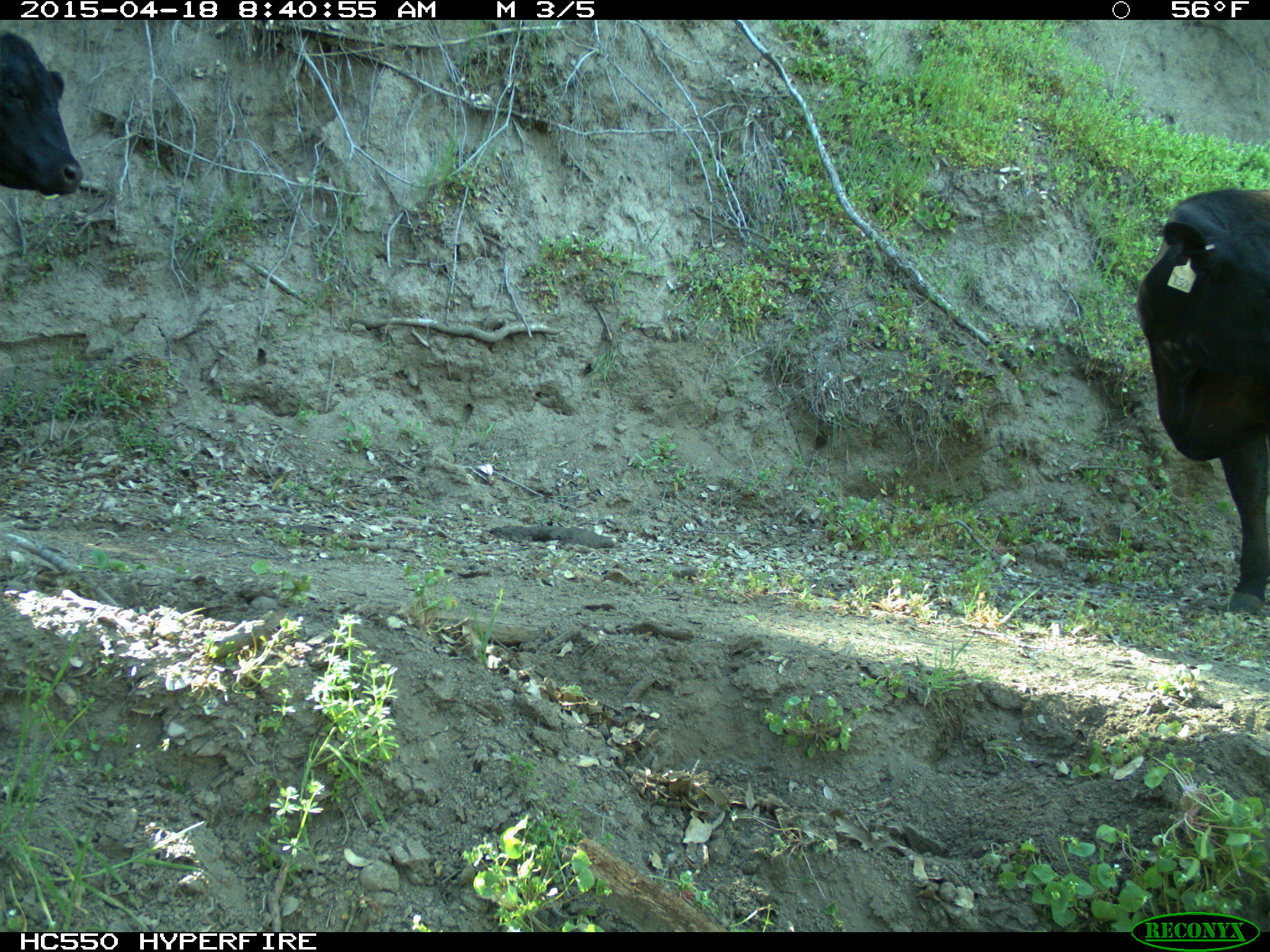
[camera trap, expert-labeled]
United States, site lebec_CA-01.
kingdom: Animalia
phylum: Chordata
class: Mammalia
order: Artiodactyla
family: Bovidae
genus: Bos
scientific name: Bos taurus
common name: domestic cow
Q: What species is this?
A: Bos taurus (domestic cow).